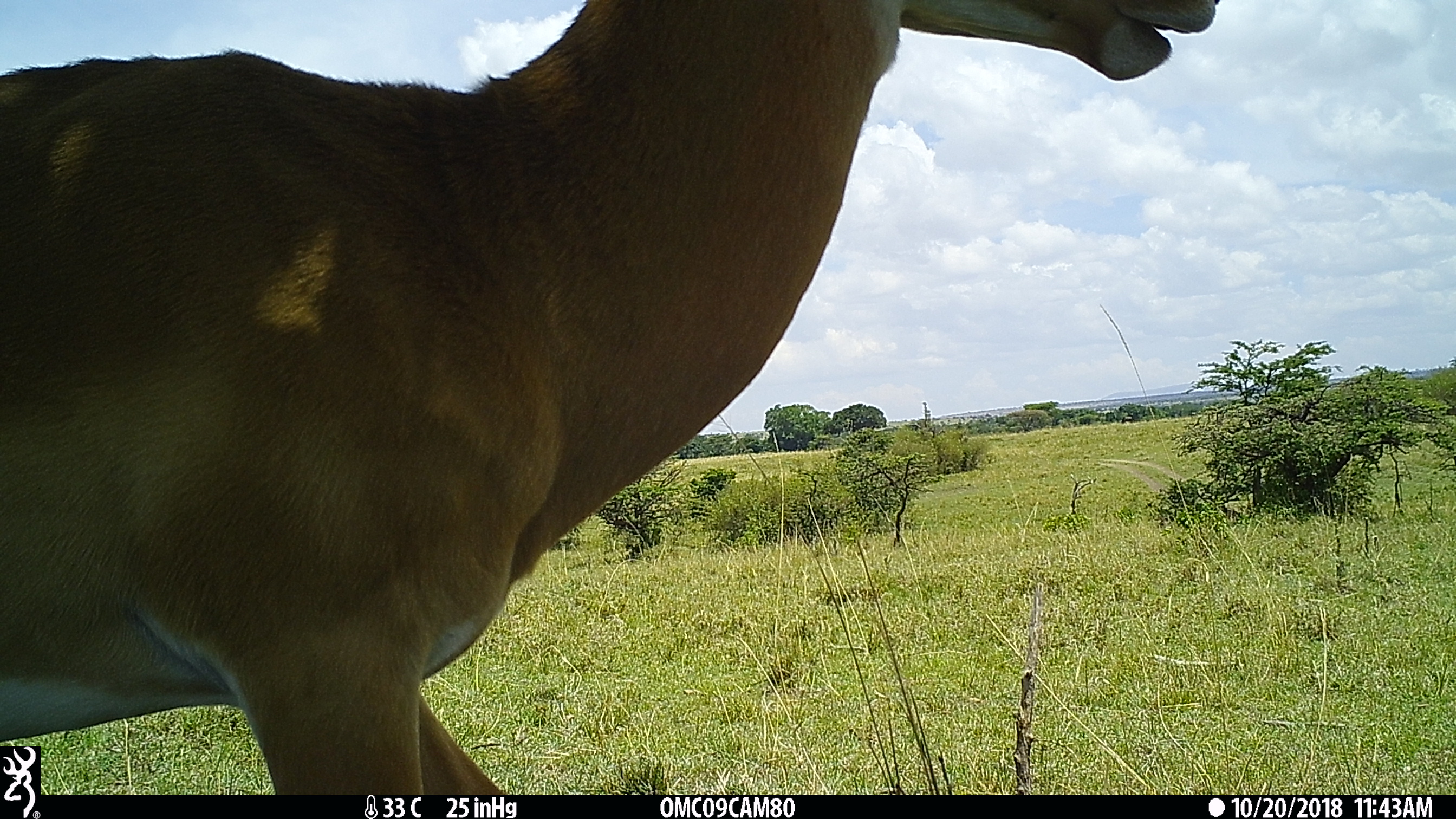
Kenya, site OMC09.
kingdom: Animalia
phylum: Chordata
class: Mammalia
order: Artiodactyla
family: Bovidae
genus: Aepyceros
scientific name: Aepyceros melampus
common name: impala